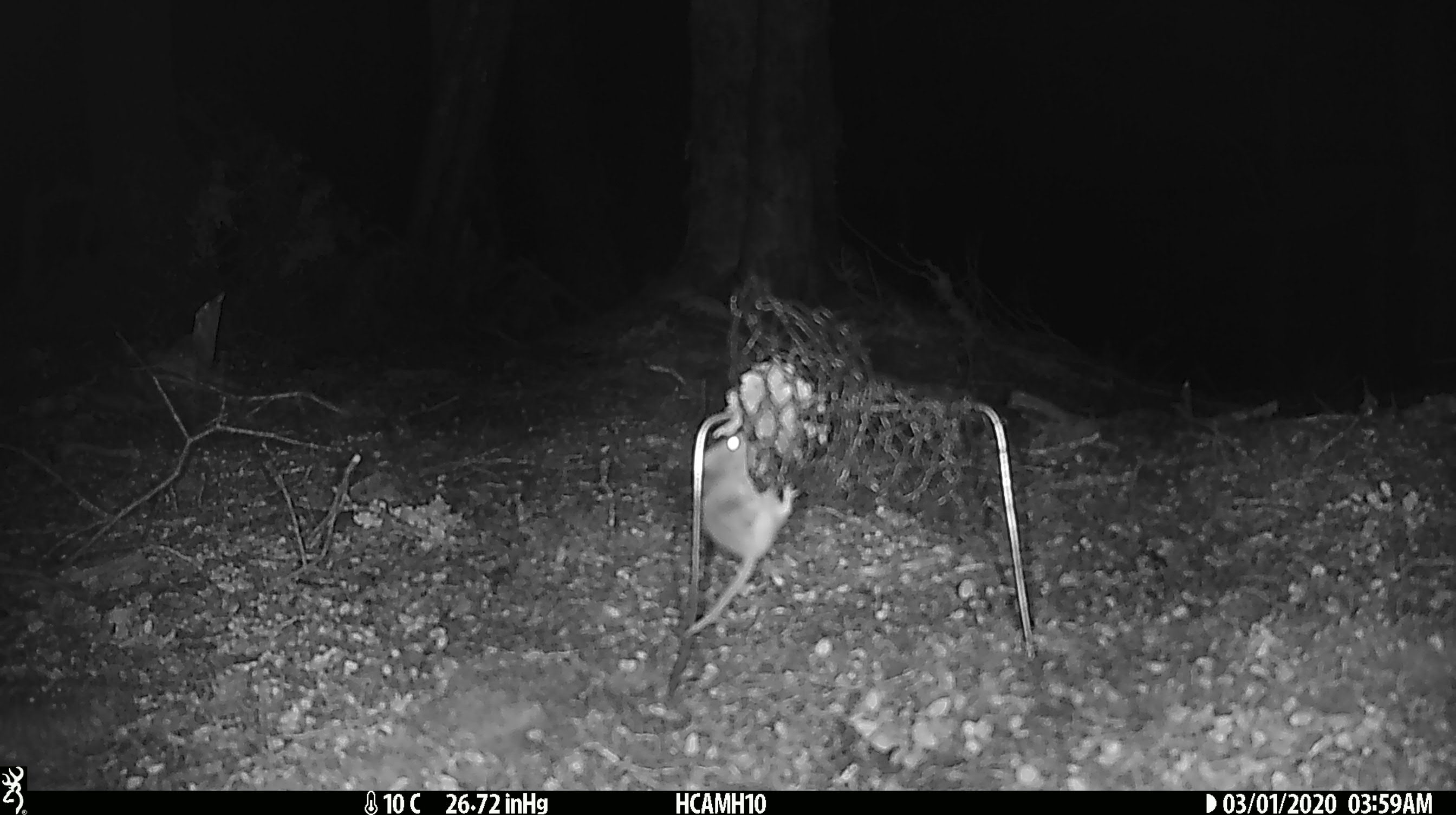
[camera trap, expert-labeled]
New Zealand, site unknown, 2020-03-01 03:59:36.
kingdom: Animalia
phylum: Chordata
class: Mammalia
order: Rodentia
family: Muridae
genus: Mus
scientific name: Mus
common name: mouse